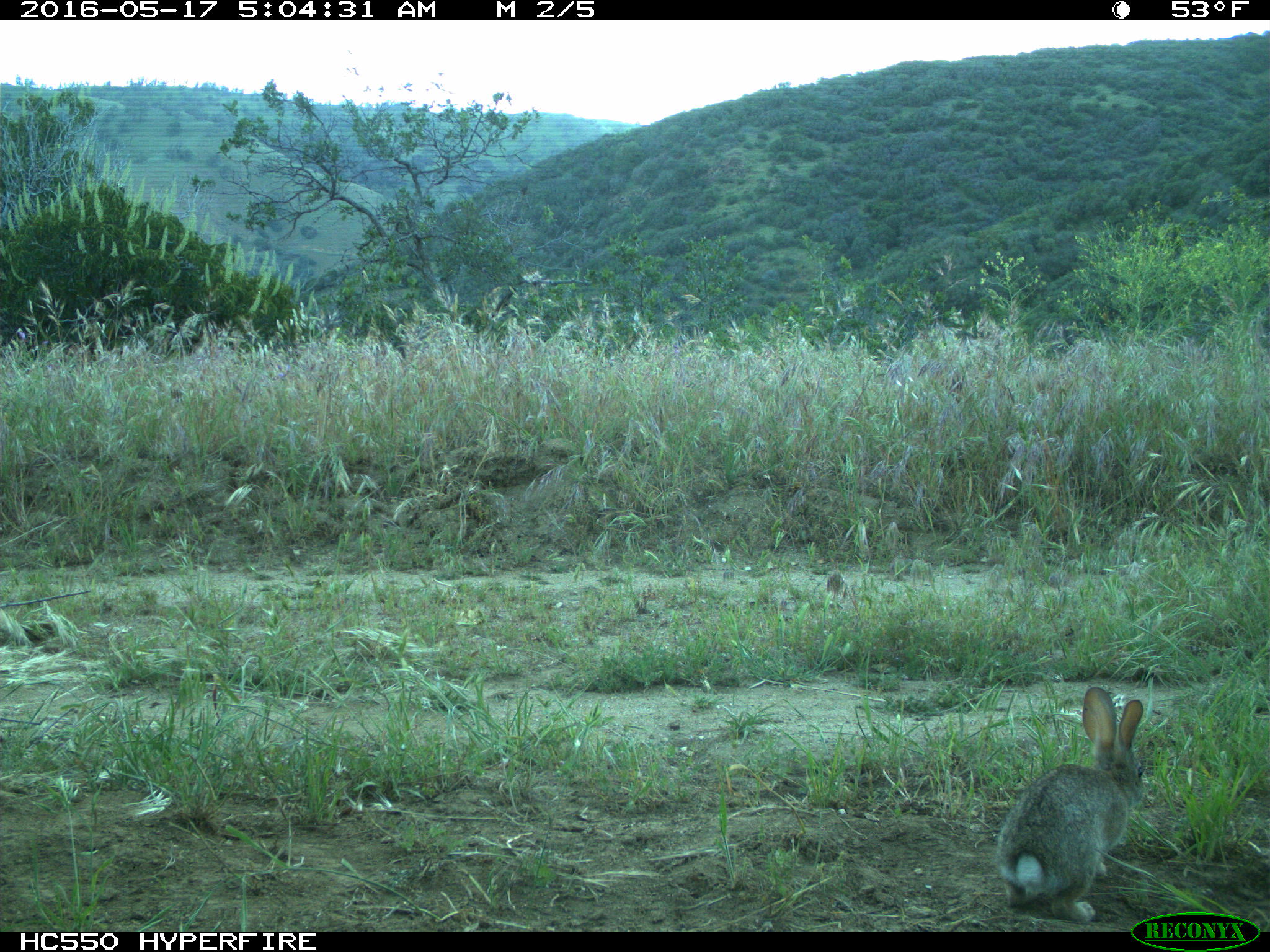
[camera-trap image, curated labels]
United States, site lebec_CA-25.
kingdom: Animalia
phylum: Chordata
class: Mammalia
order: Lagomorpha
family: Leporidae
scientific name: Leporidae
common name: rabbits and hares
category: unidentified rabbit